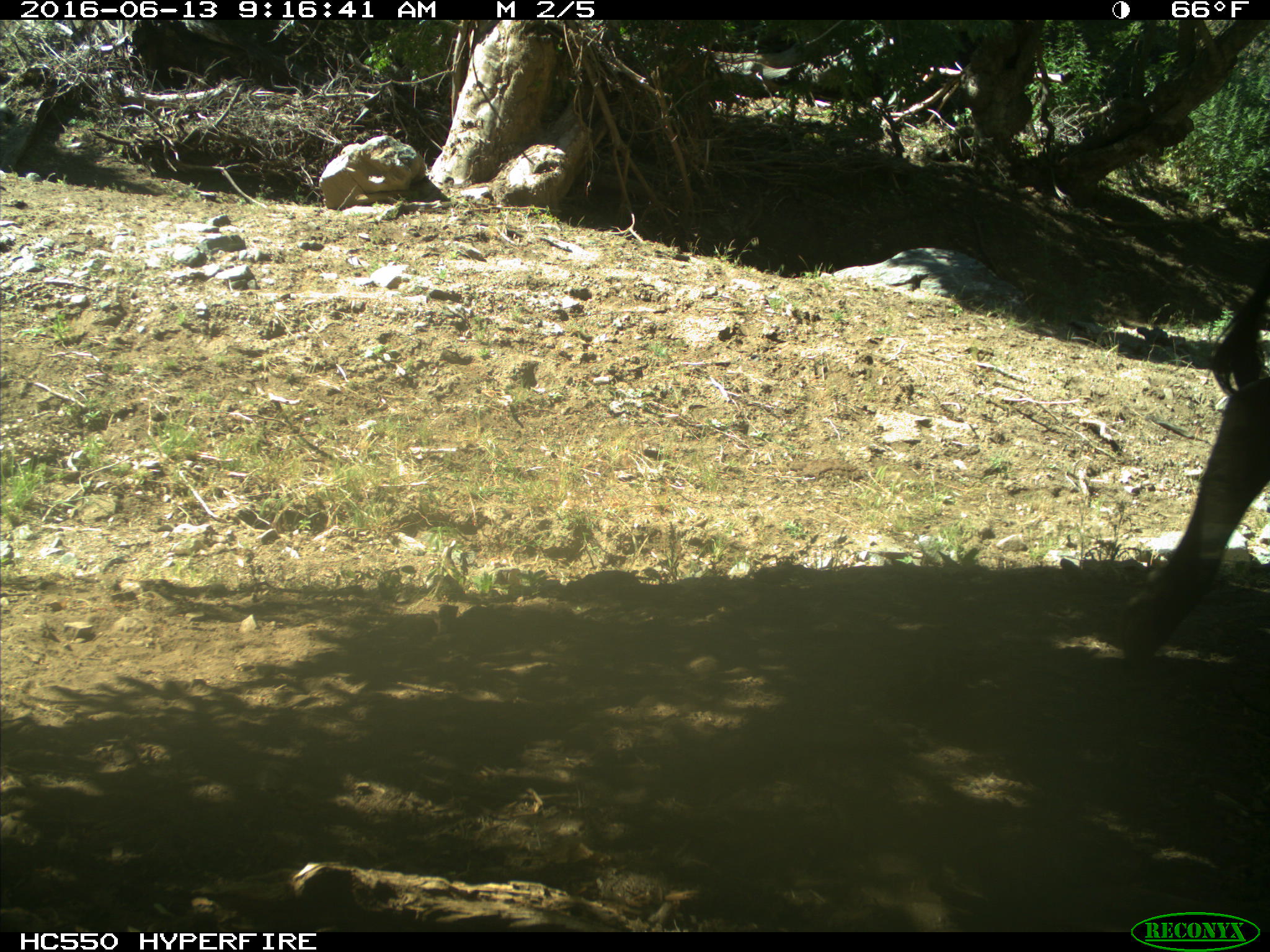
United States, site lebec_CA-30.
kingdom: Animalia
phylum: Chordata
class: Mammalia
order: Artiodactyla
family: Bovidae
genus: Bos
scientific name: Bos taurus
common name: domestic cow